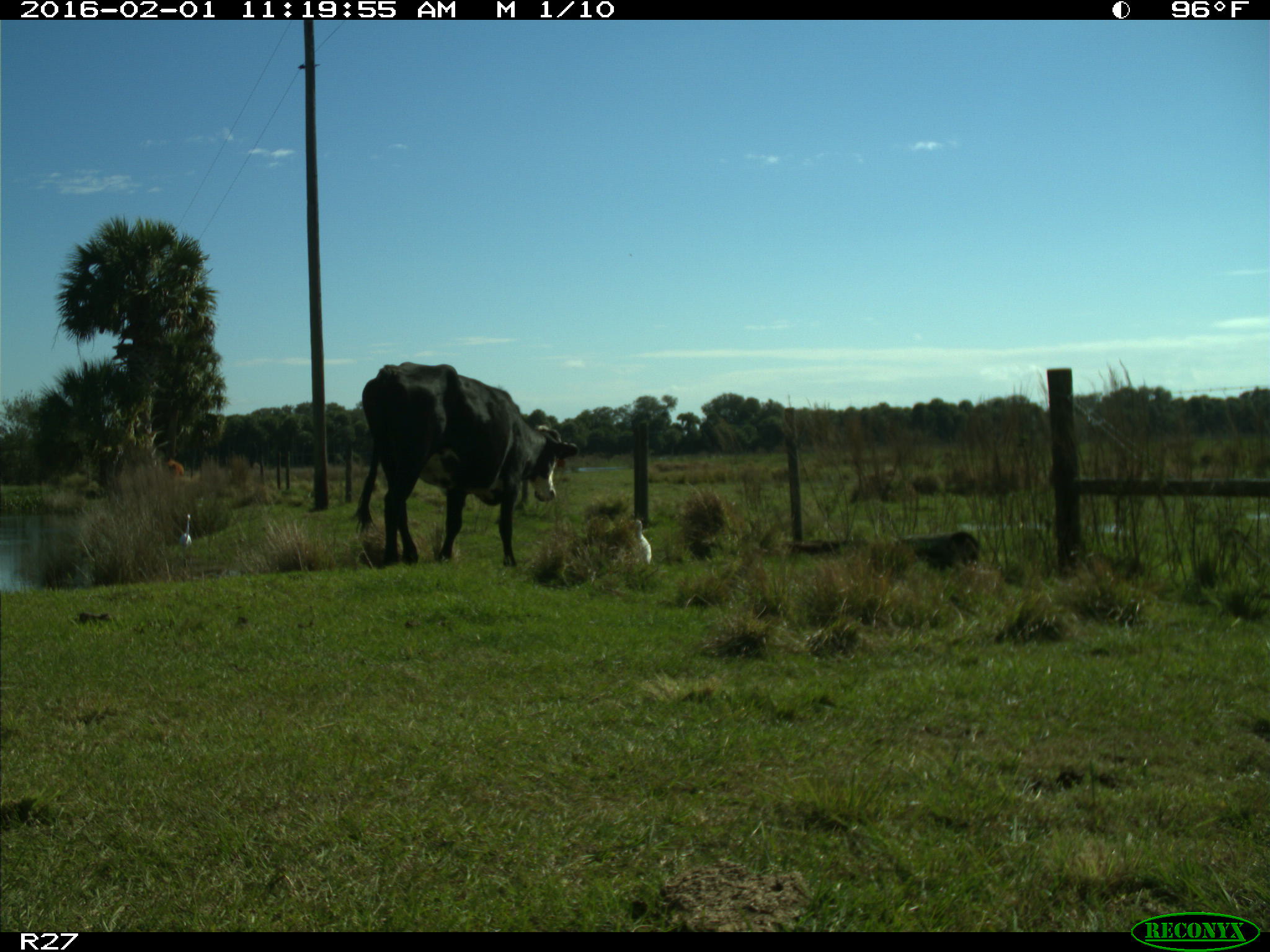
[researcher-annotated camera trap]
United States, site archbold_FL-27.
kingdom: Animalia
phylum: Chordata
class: Mammalia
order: Artiodactyla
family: Bovidae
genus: Bos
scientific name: Bos taurus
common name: domestic cow